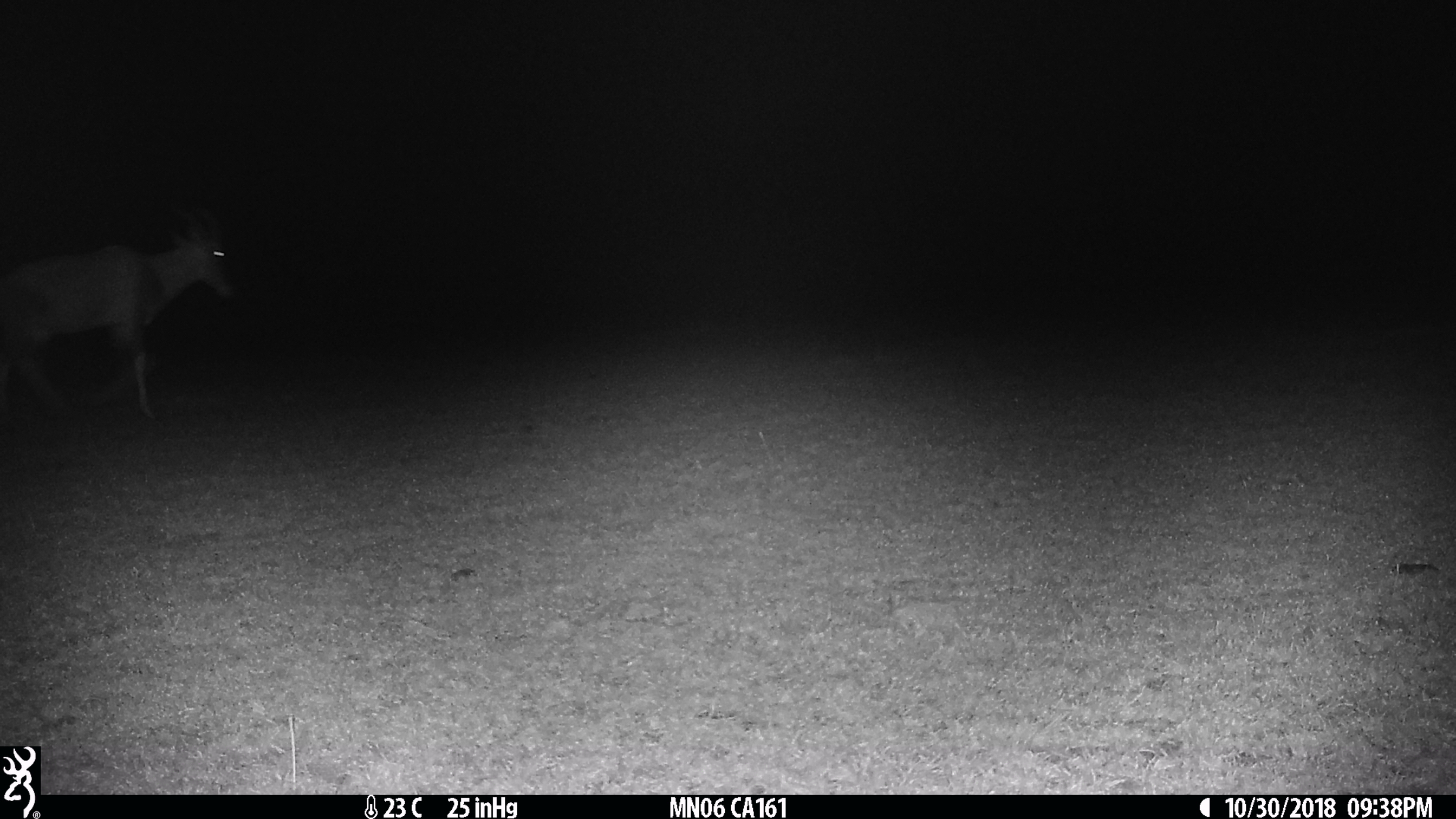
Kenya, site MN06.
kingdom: Animalia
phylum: Chordata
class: Mammalia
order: Artiodactyla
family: Bovidae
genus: Damaliscus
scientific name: Damaliscus lunatus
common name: topi